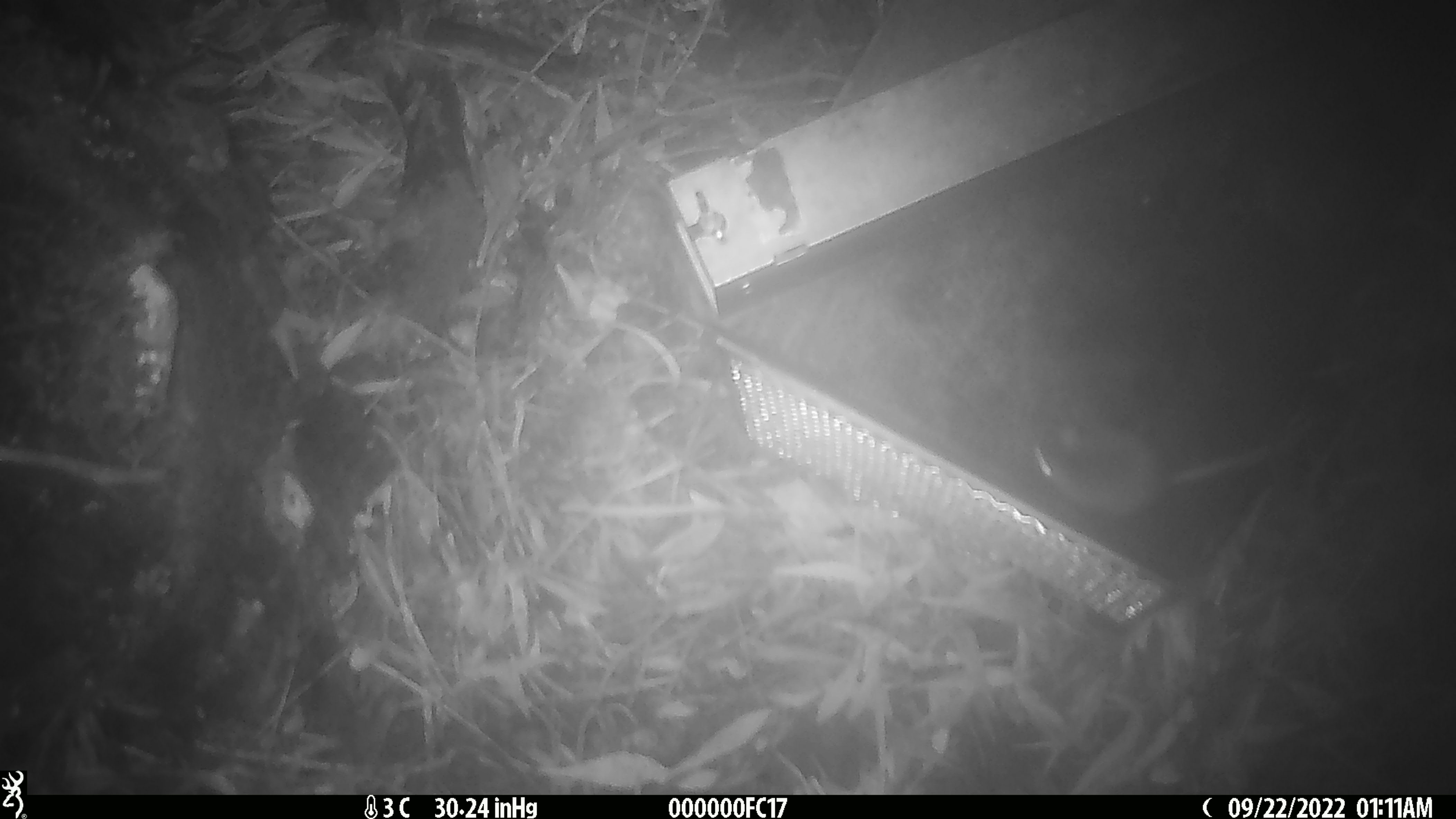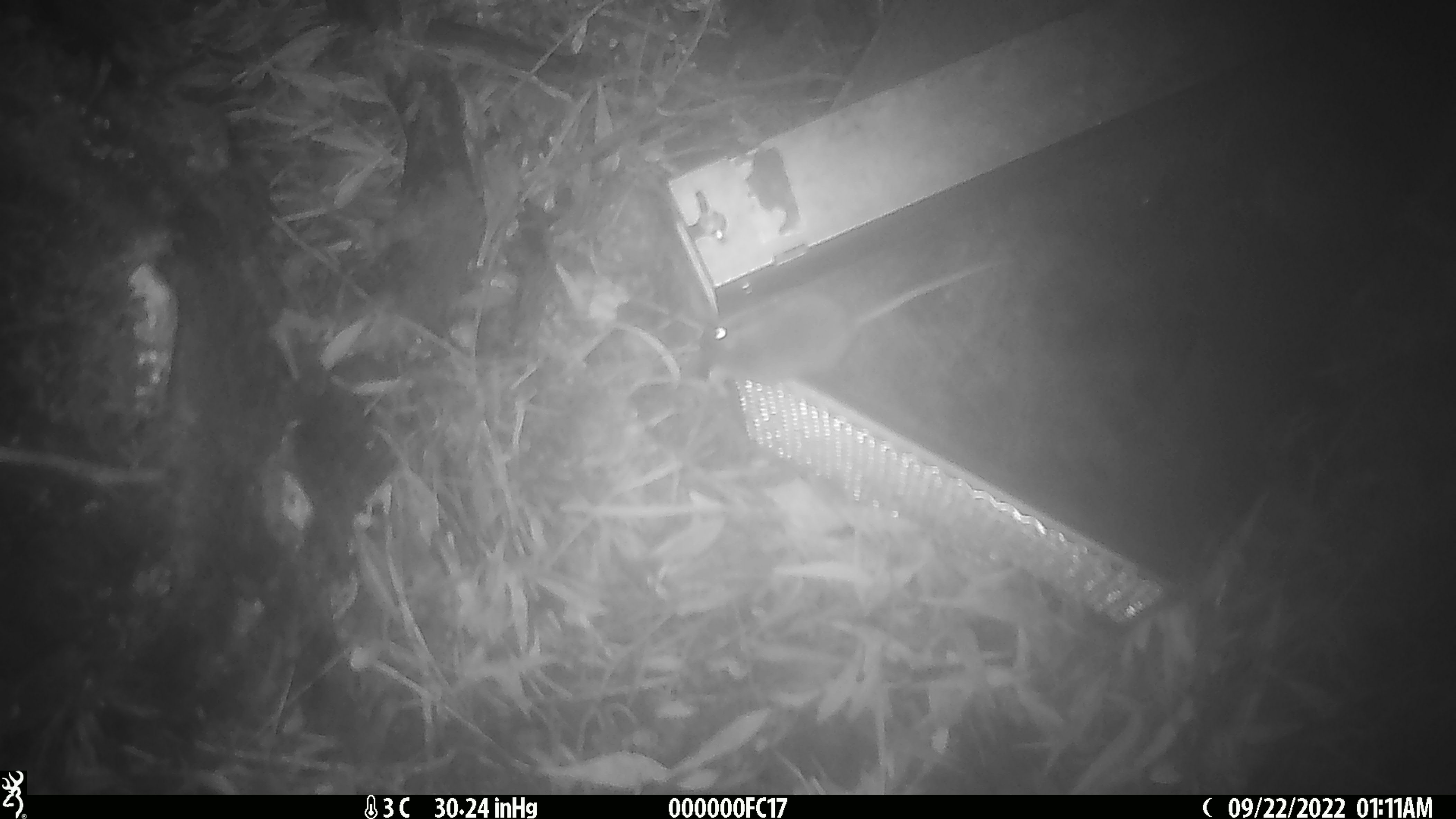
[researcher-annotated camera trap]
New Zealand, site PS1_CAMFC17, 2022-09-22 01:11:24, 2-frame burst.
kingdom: Animalia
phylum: Chordata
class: Mammalia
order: Rodentia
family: Muridae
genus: Mus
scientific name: Mus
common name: mouse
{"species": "mouse (Mus)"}